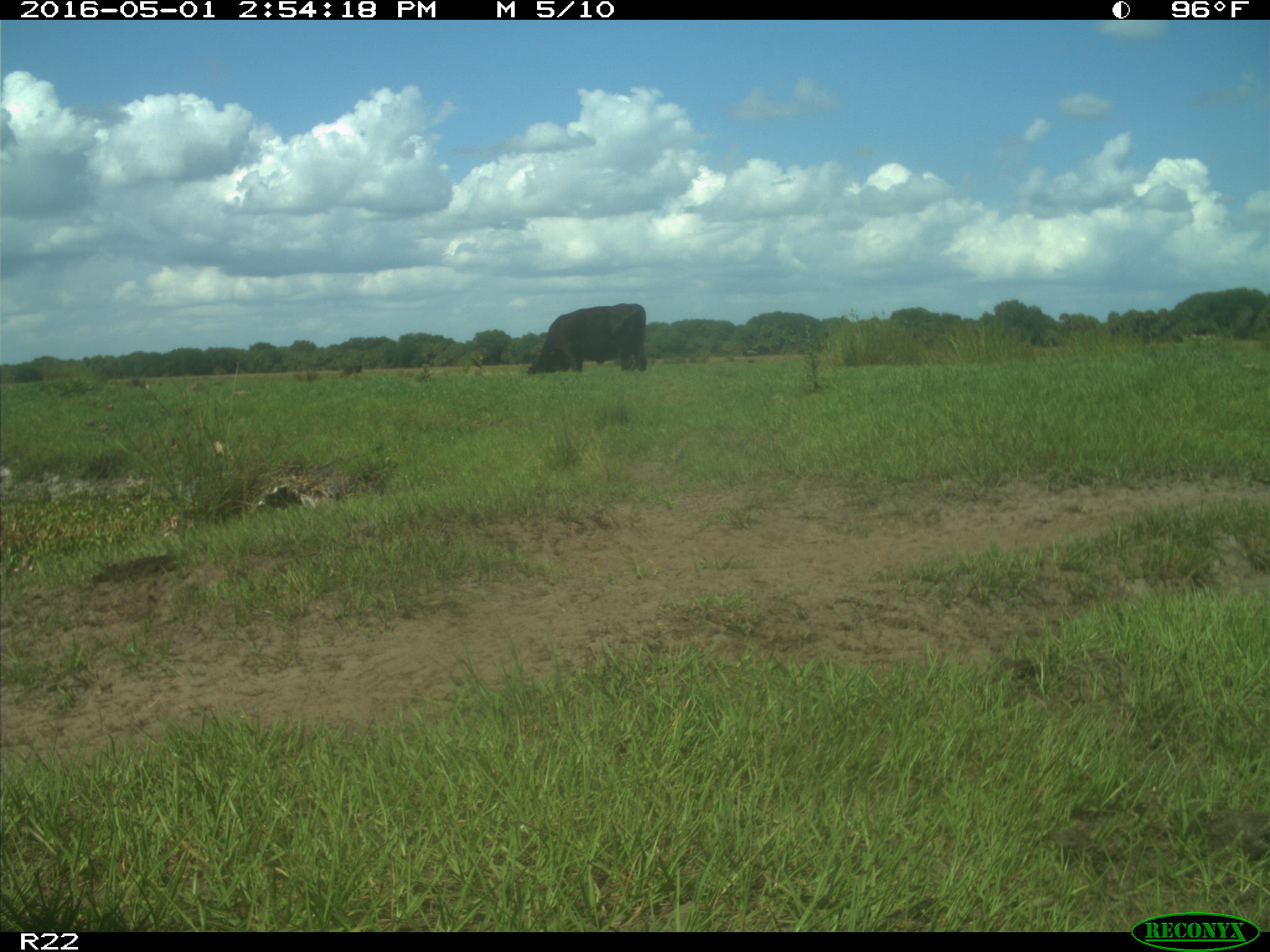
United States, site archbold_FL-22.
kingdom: Animalia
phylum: Chordata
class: Mammalia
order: Artiodactyla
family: Bovidae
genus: Bos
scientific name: Bos taurus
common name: domestic cow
Bos taurus (domestic cow).